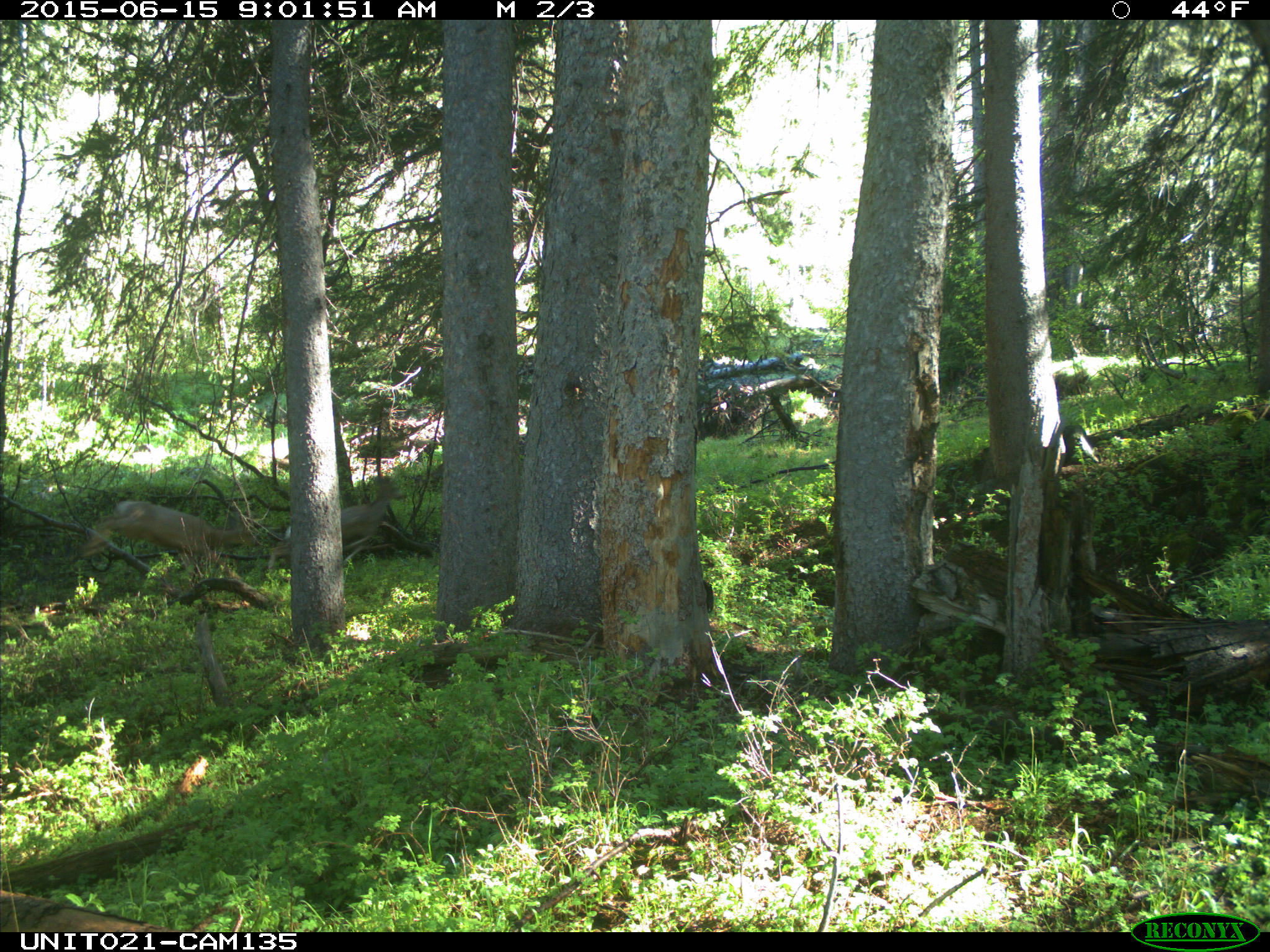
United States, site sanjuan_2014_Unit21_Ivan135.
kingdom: Animalia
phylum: Chordata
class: Mammalia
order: Artiodactyla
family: Cervidae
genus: Odocoileus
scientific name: Odocoileus hemionus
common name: mule deer